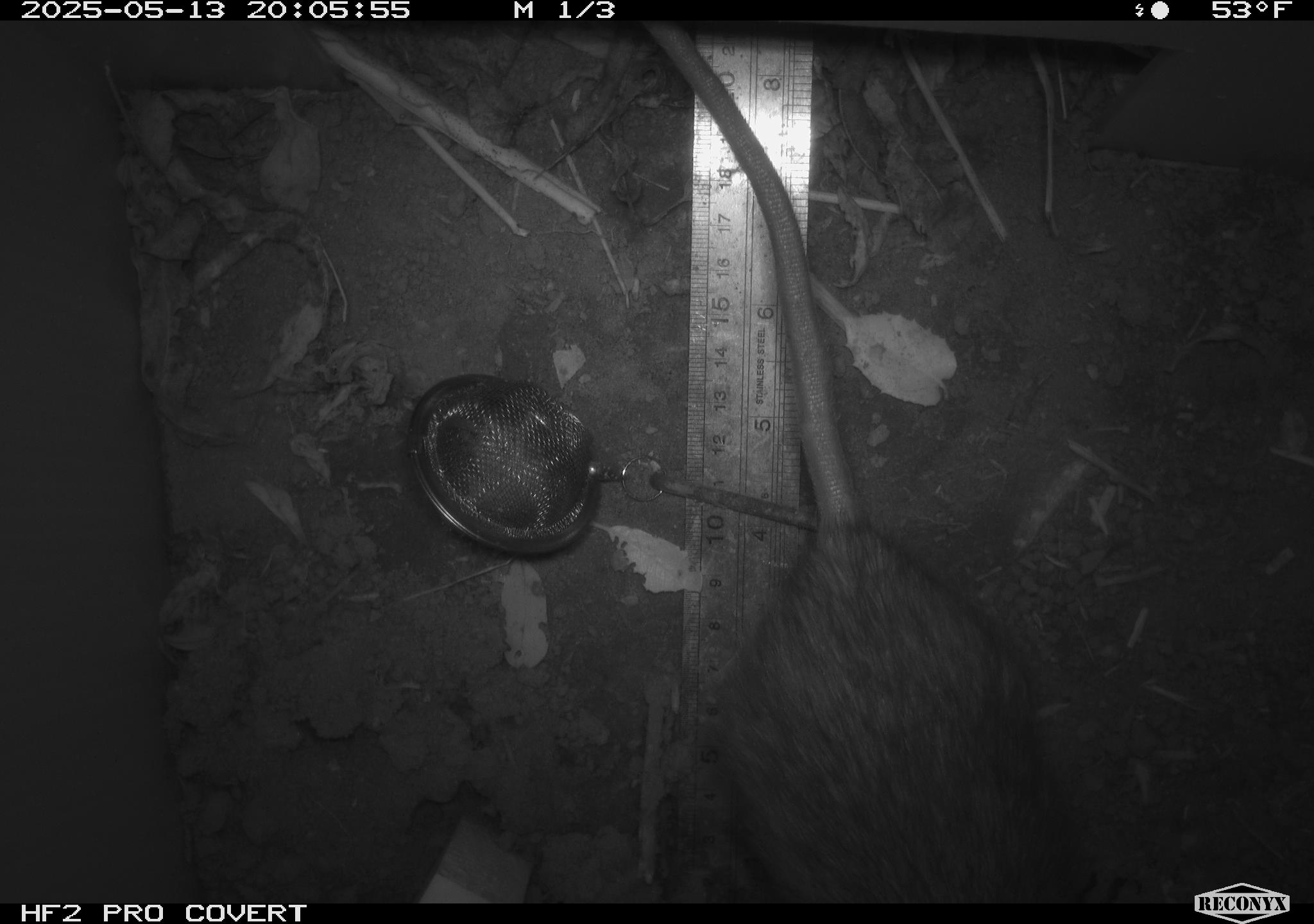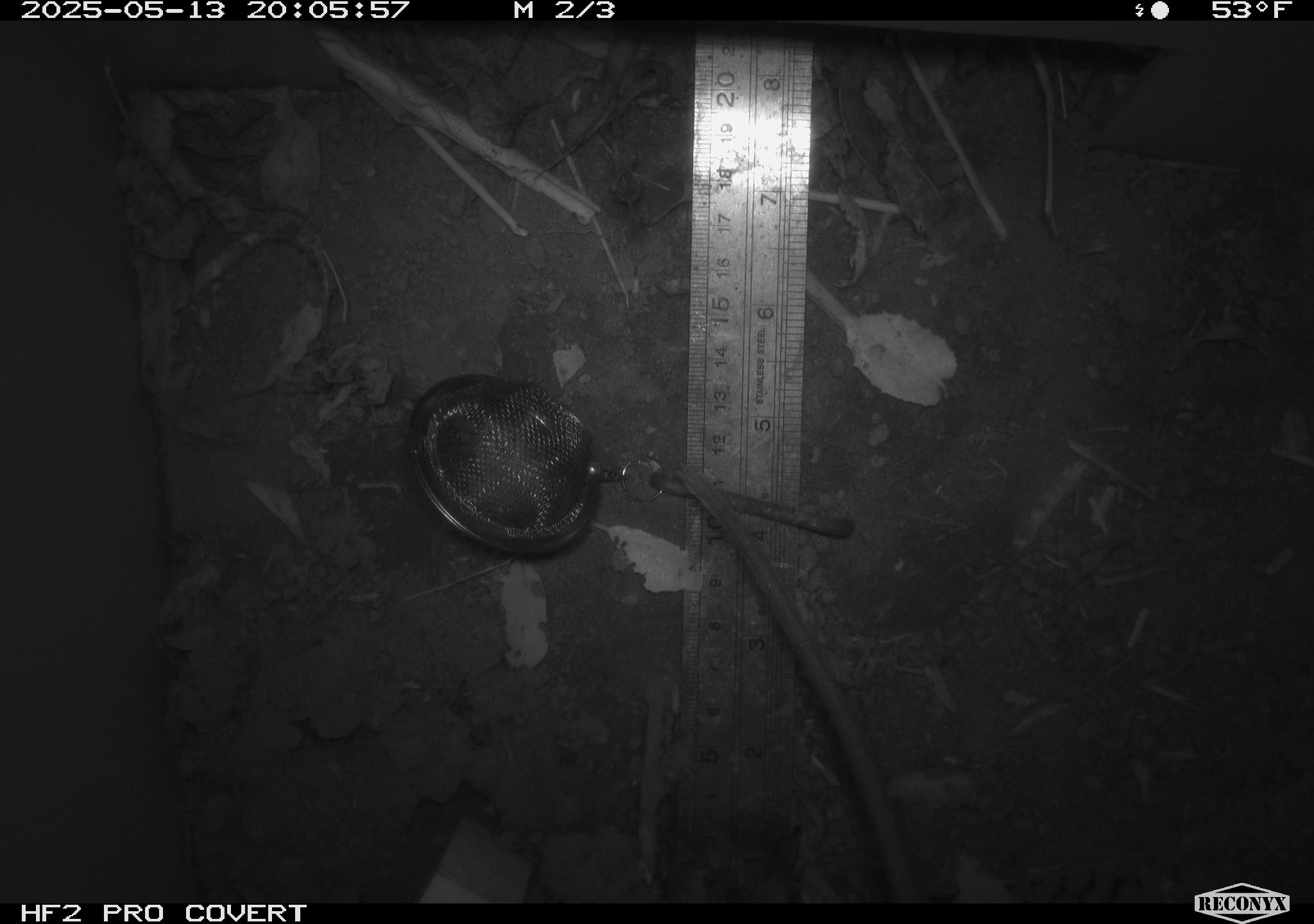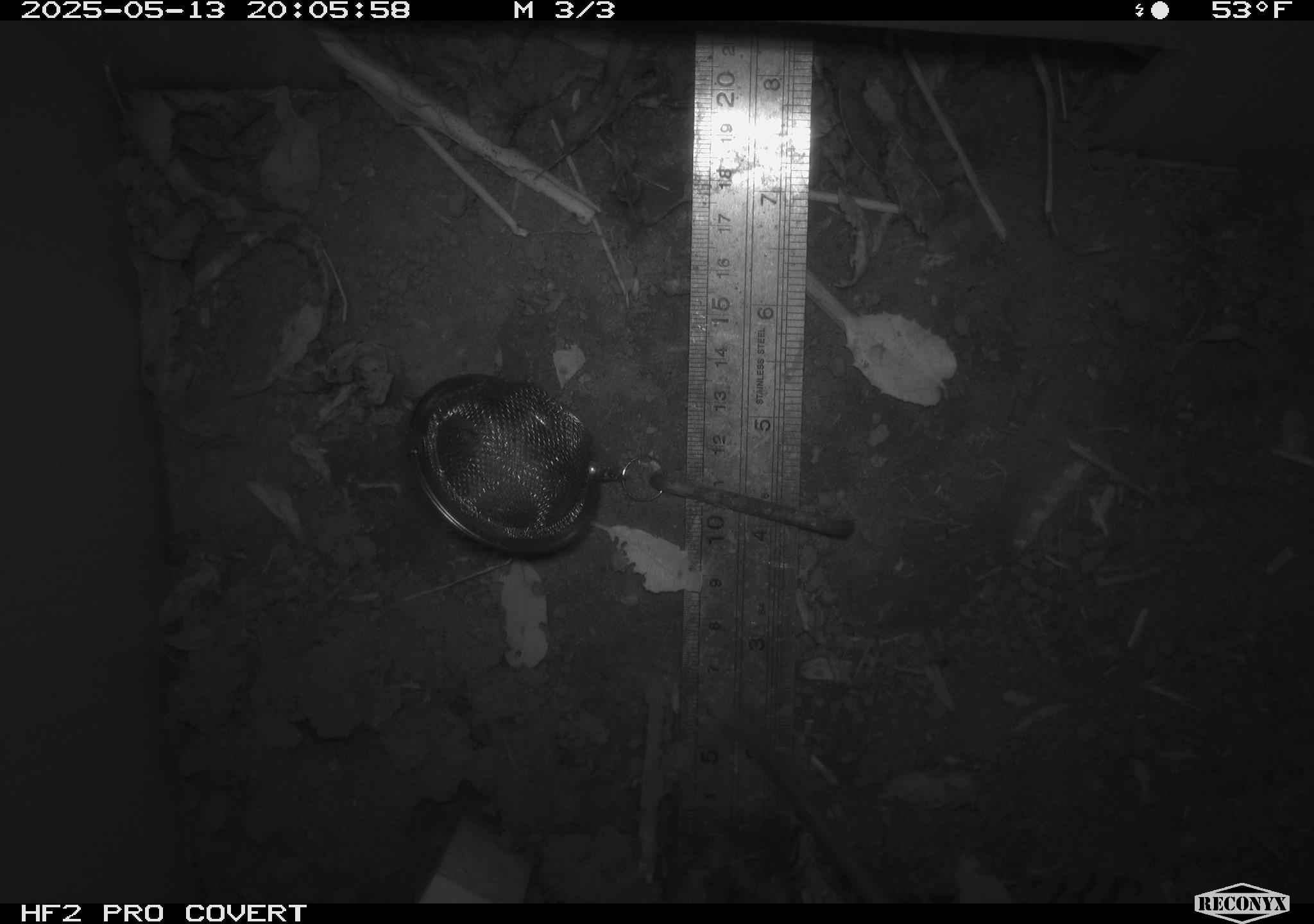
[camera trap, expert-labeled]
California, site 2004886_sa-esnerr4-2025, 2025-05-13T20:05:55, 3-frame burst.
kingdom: Animalia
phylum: Chordata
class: Mammalia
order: Rodentia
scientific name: Rodentia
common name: rodent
Rodent (Rodentia).